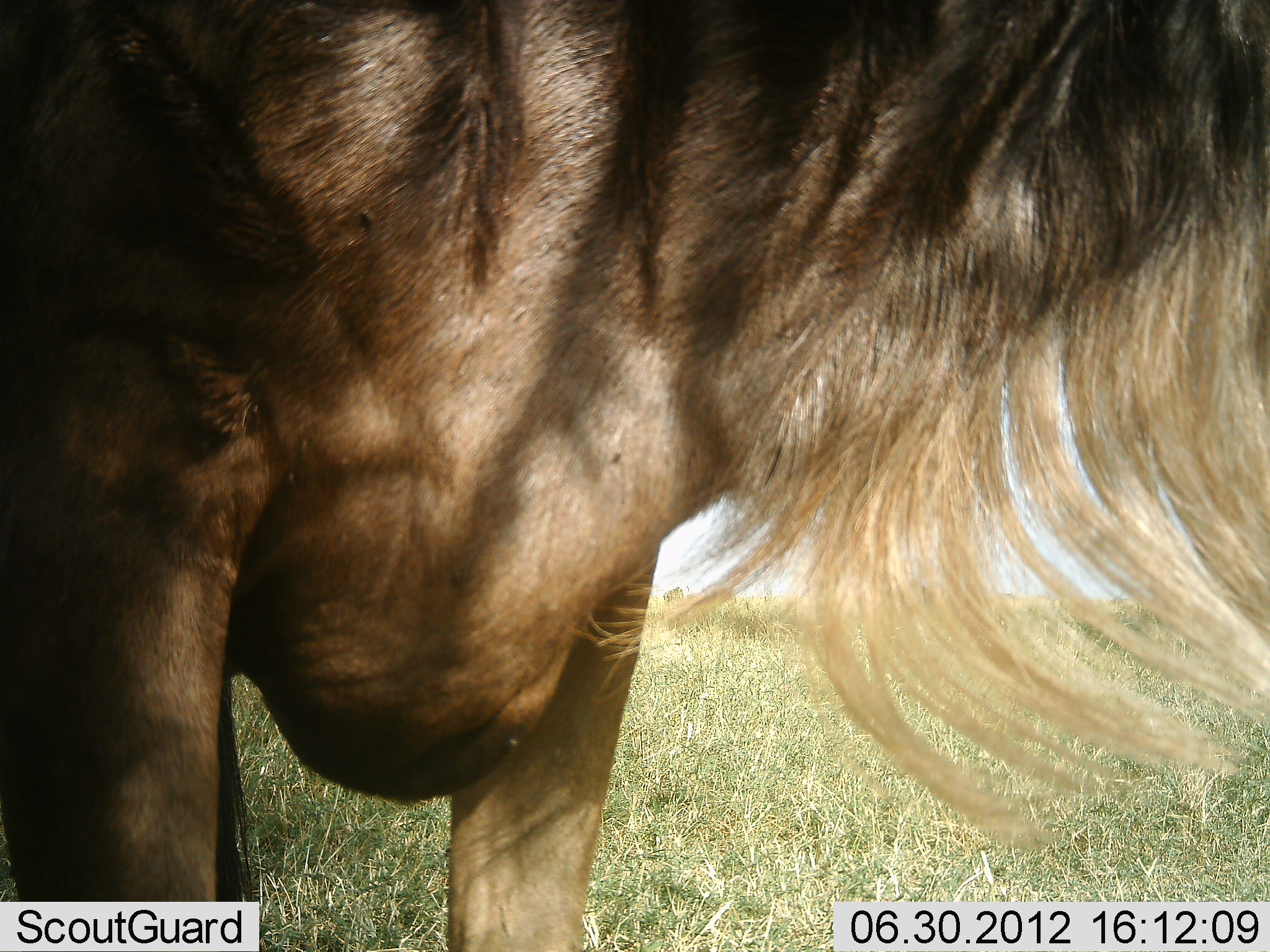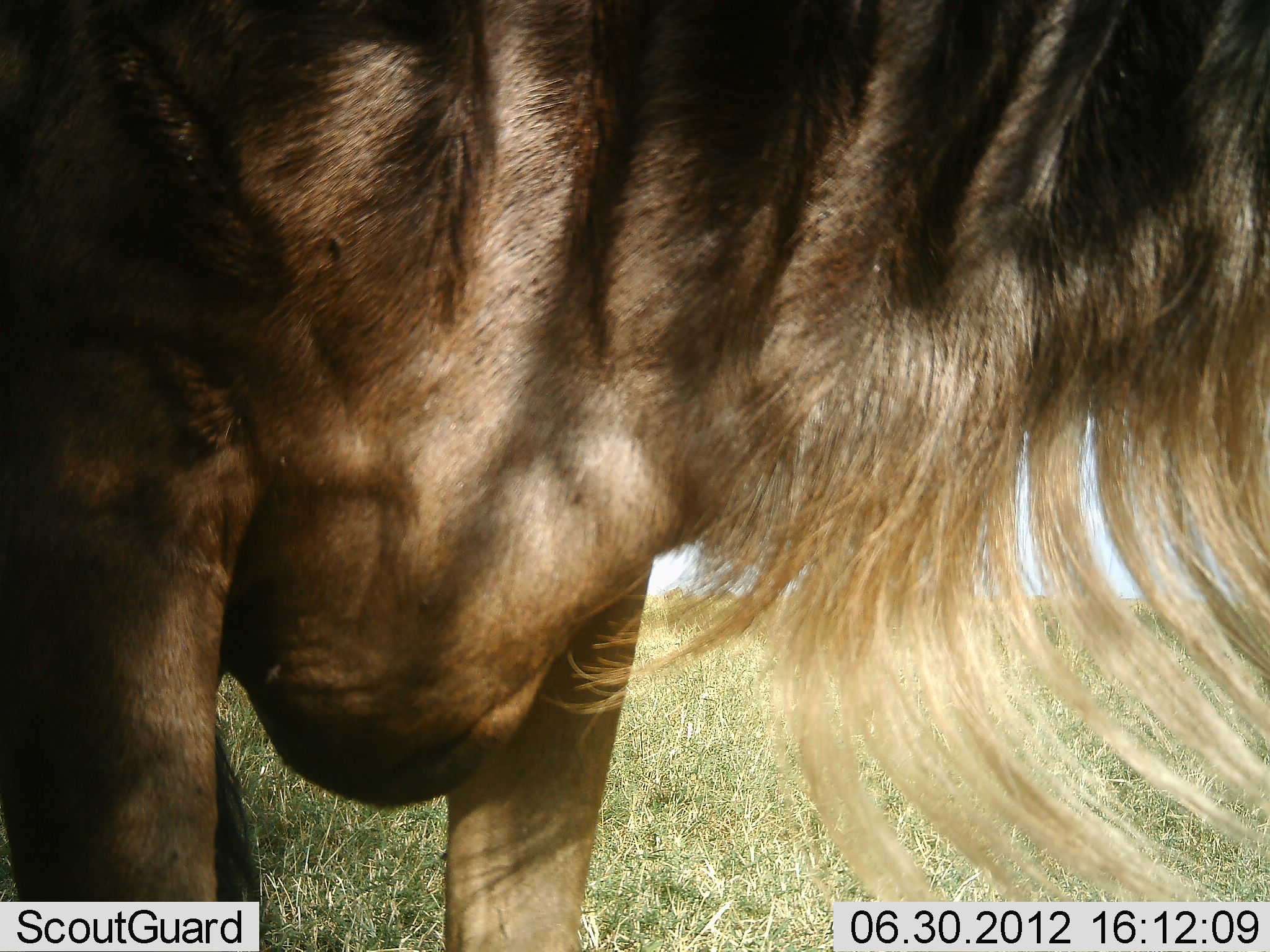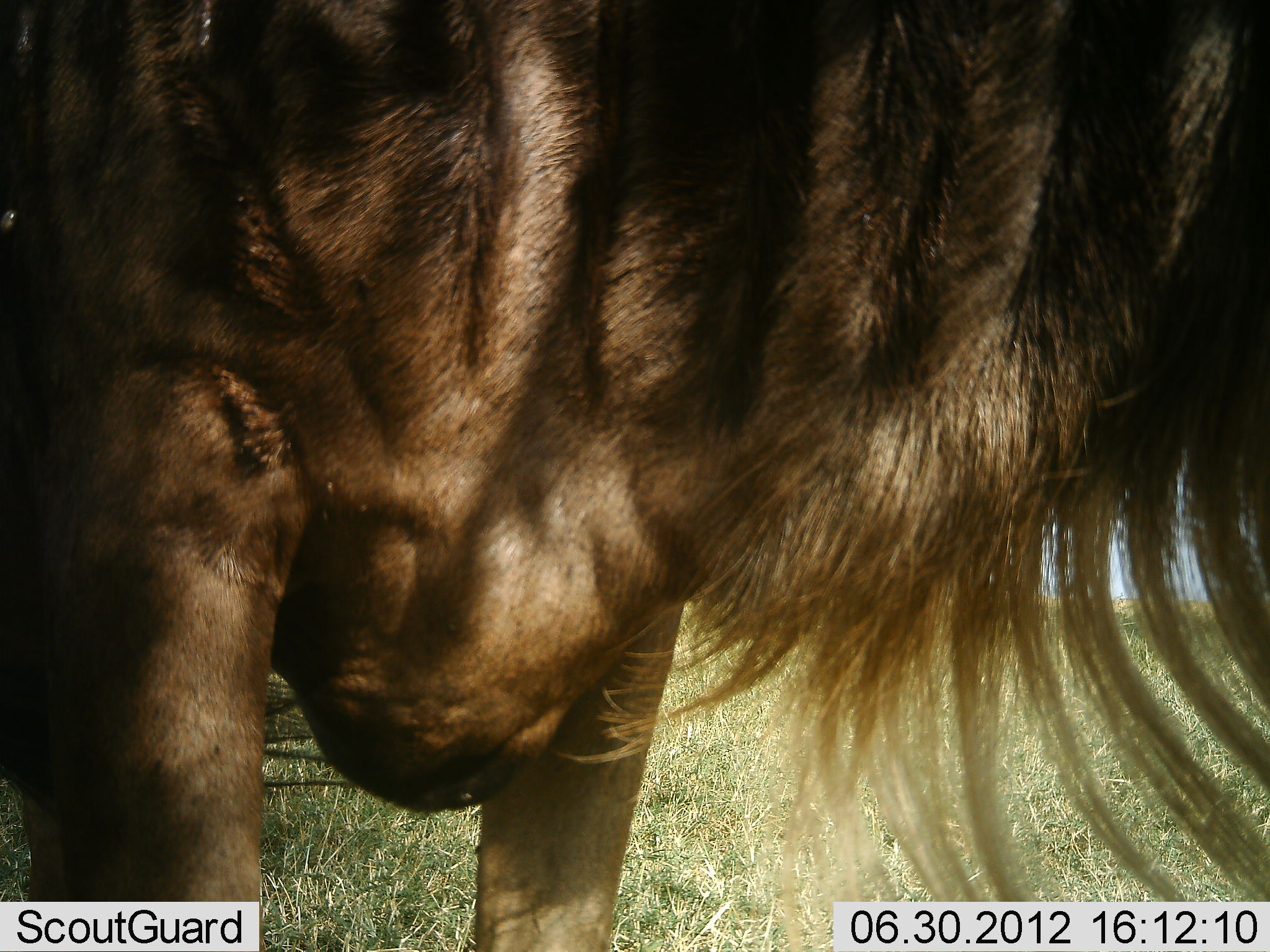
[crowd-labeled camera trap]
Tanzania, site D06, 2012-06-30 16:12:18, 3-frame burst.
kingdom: Animalia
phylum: Chordata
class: Mammalia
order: Artiodactyla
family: Bovidae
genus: Connochaetes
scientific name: Connochaetes taurinus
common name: blue wildebeest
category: wildebeest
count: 1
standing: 100%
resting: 0%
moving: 0%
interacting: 0%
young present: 0%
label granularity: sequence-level